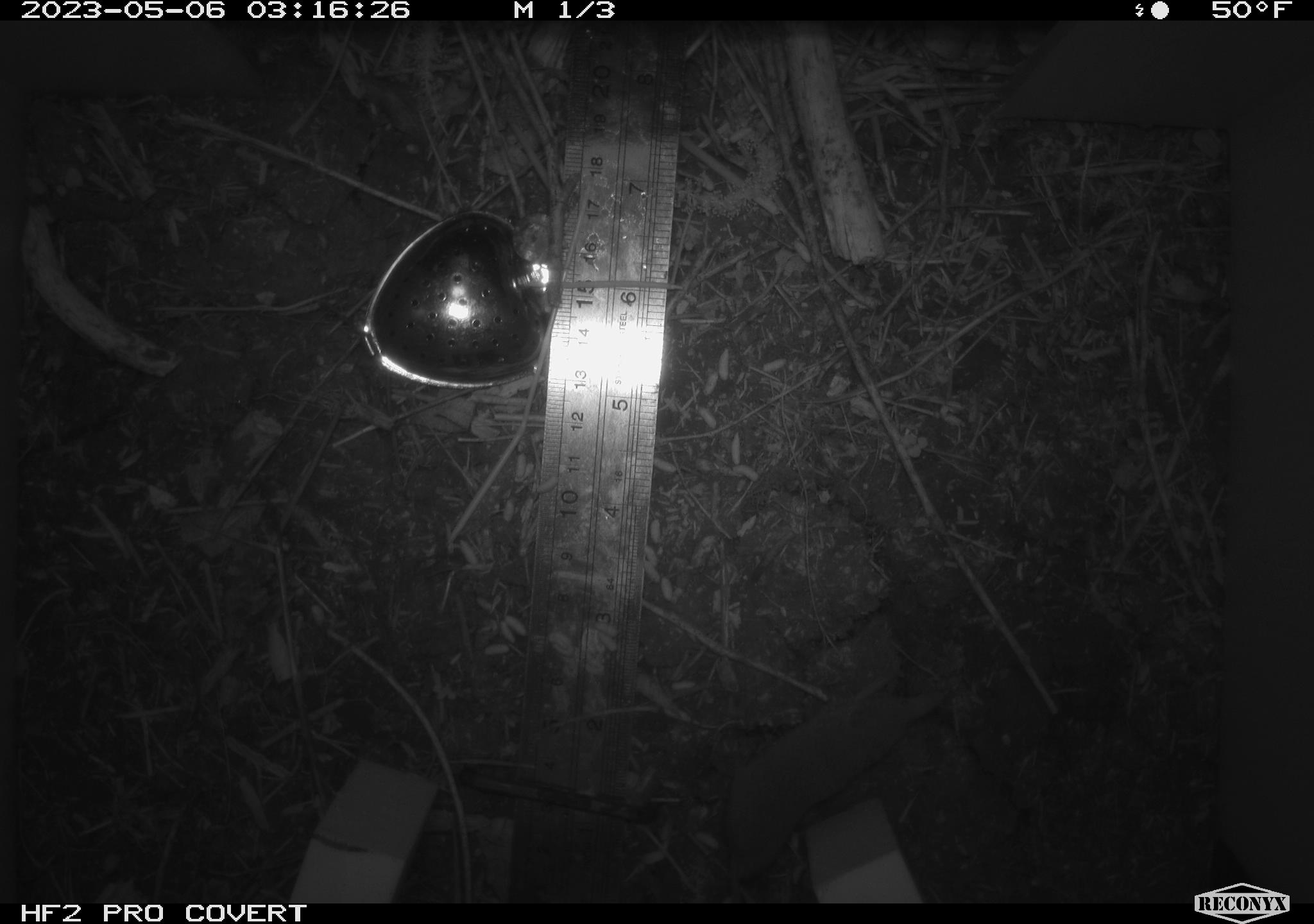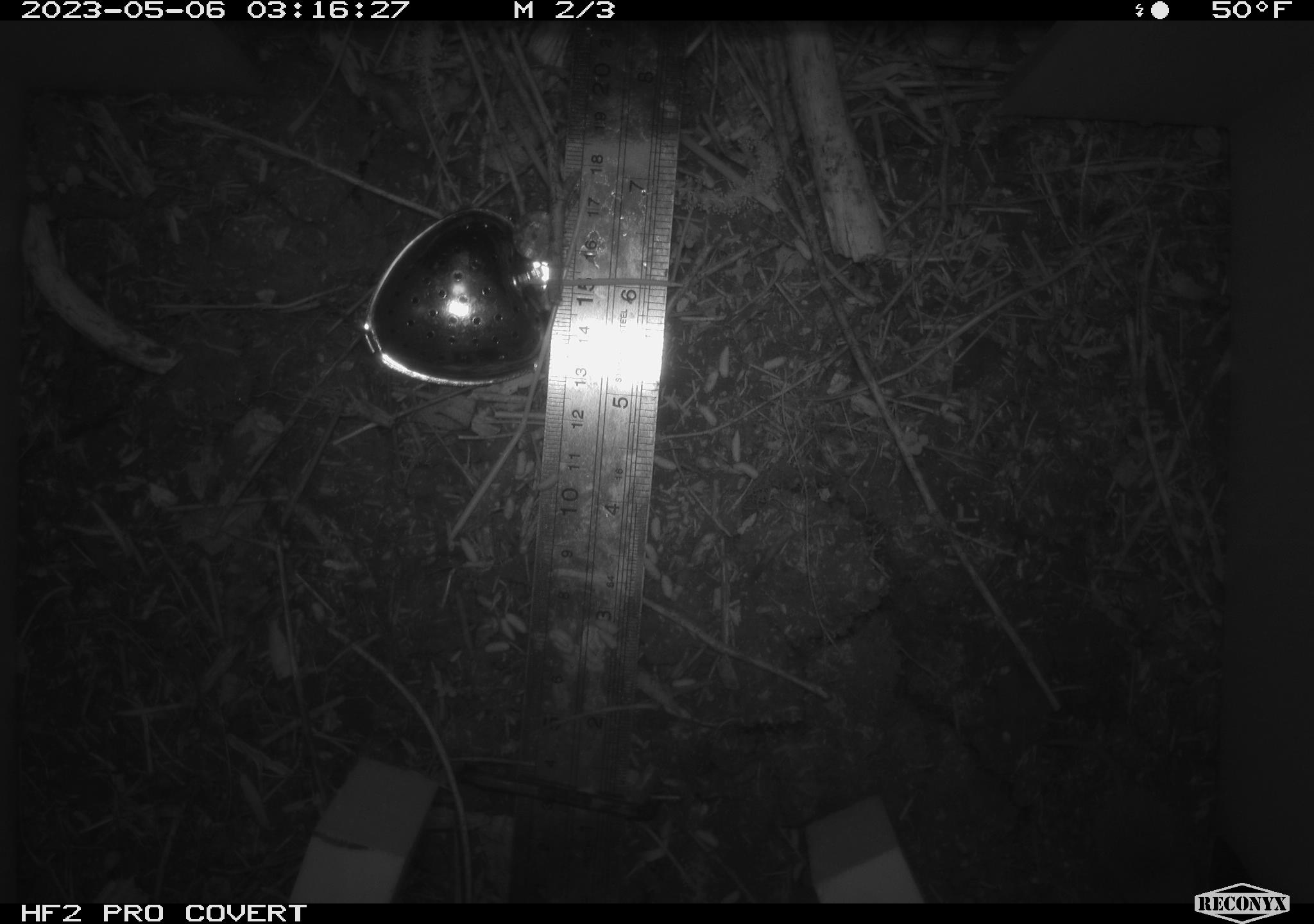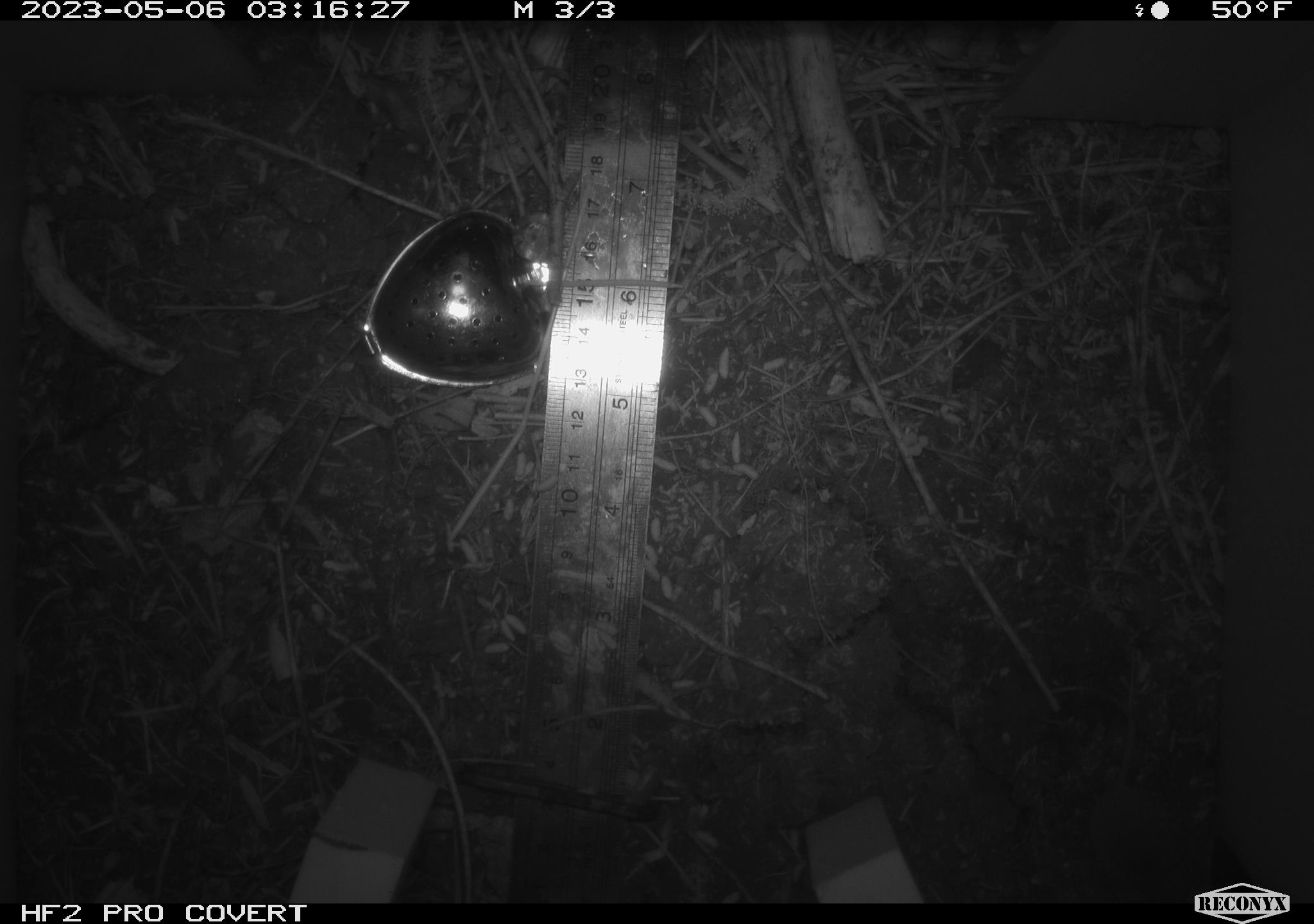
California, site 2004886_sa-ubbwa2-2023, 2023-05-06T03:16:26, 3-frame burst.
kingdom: Animalia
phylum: Chordata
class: Mammalia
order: Eulipotyphla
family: Soricidae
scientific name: Soricidae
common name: shrews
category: soricidae family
Soricidae family (shrews) (Soricidae).